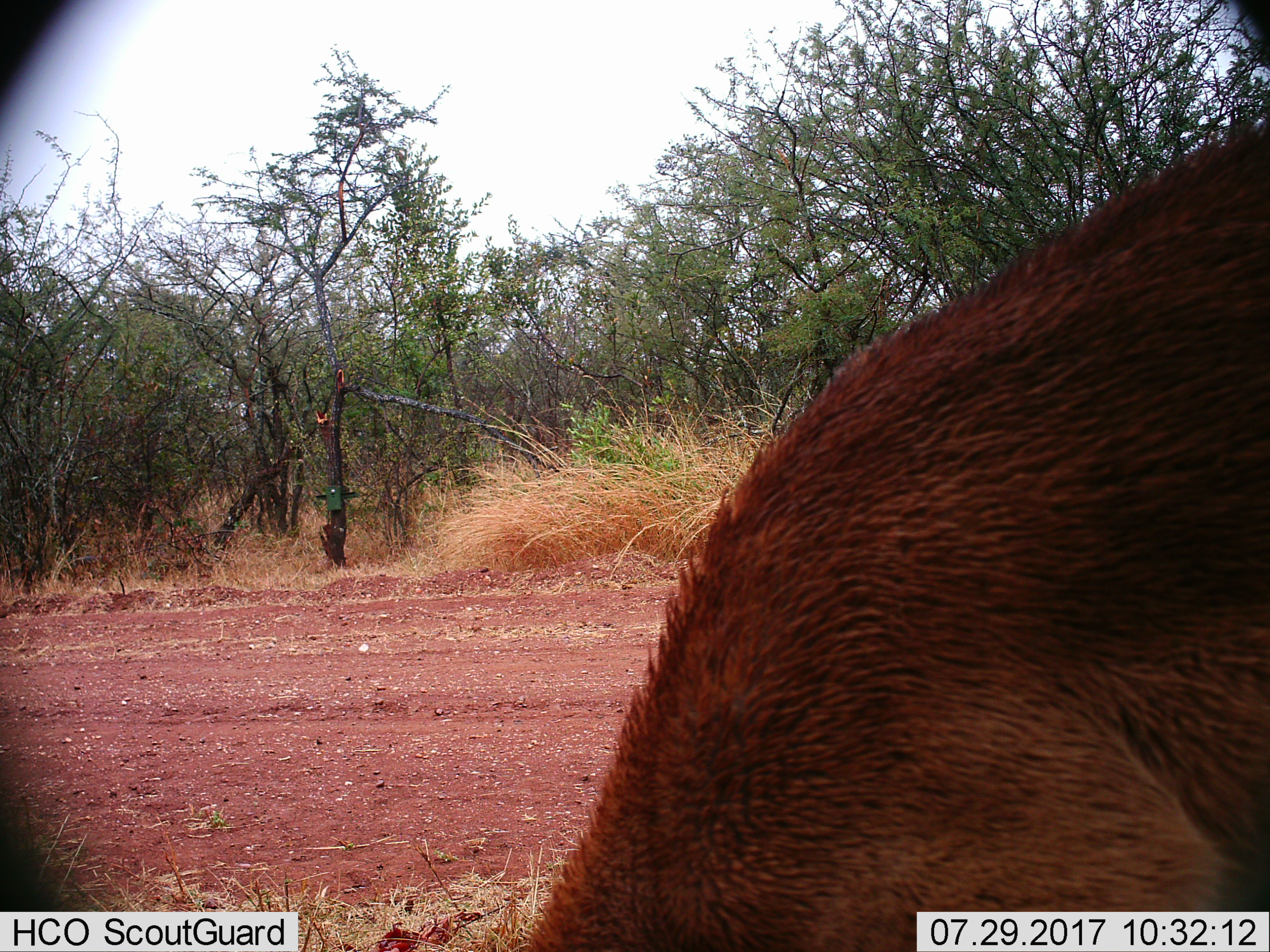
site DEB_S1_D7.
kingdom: Animalia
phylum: Chordata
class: Mammalia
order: Artiodactyla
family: Bovidae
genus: Aepyceros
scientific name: Aepyceros melampus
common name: impala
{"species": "impala (Aepyceros melampus)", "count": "1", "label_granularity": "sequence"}